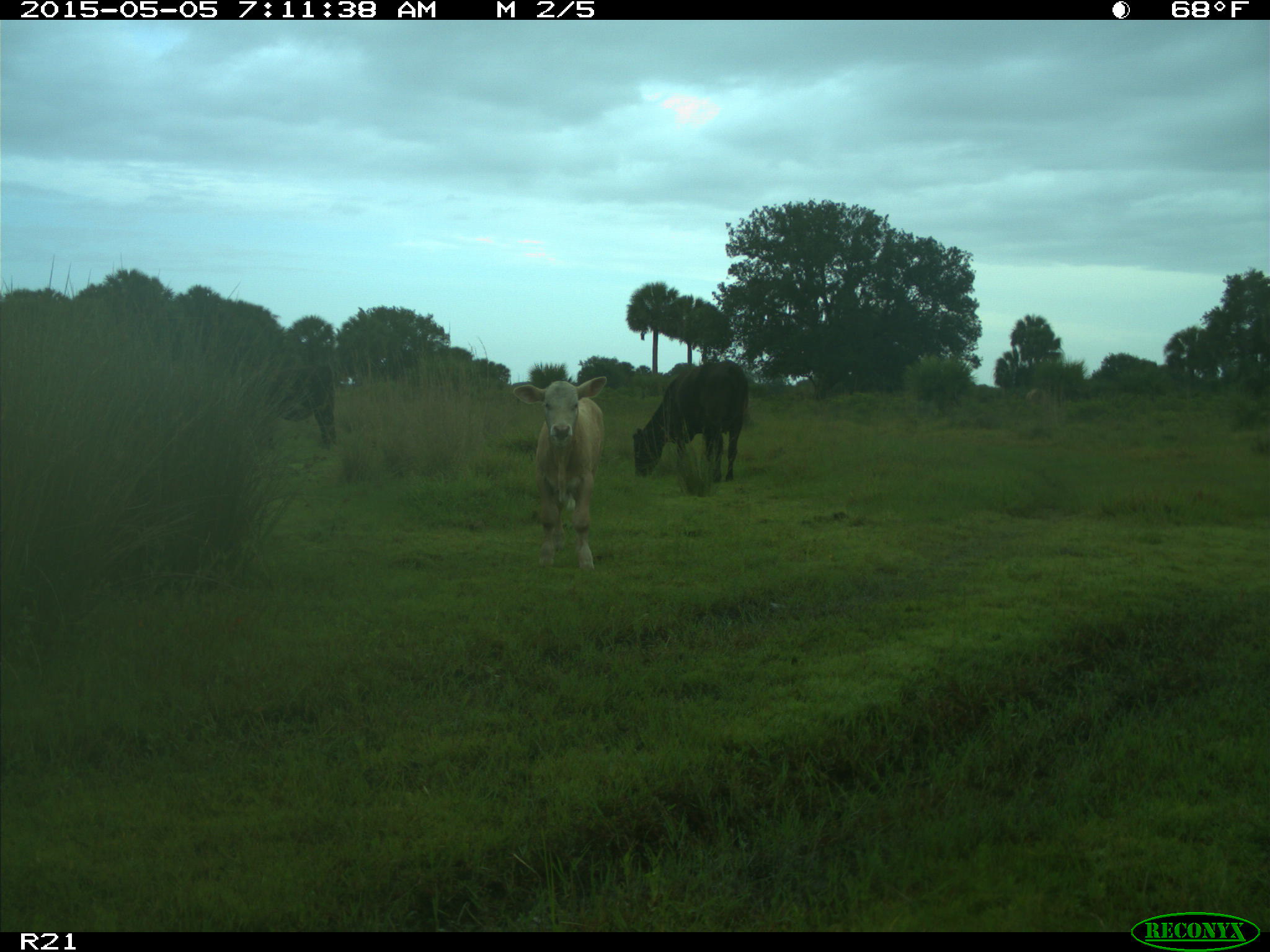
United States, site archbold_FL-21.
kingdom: Animalia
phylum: Chordata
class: Mammalia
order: Artiodactyla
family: Bovidae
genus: Bos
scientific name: Bos taurus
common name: domestic cow